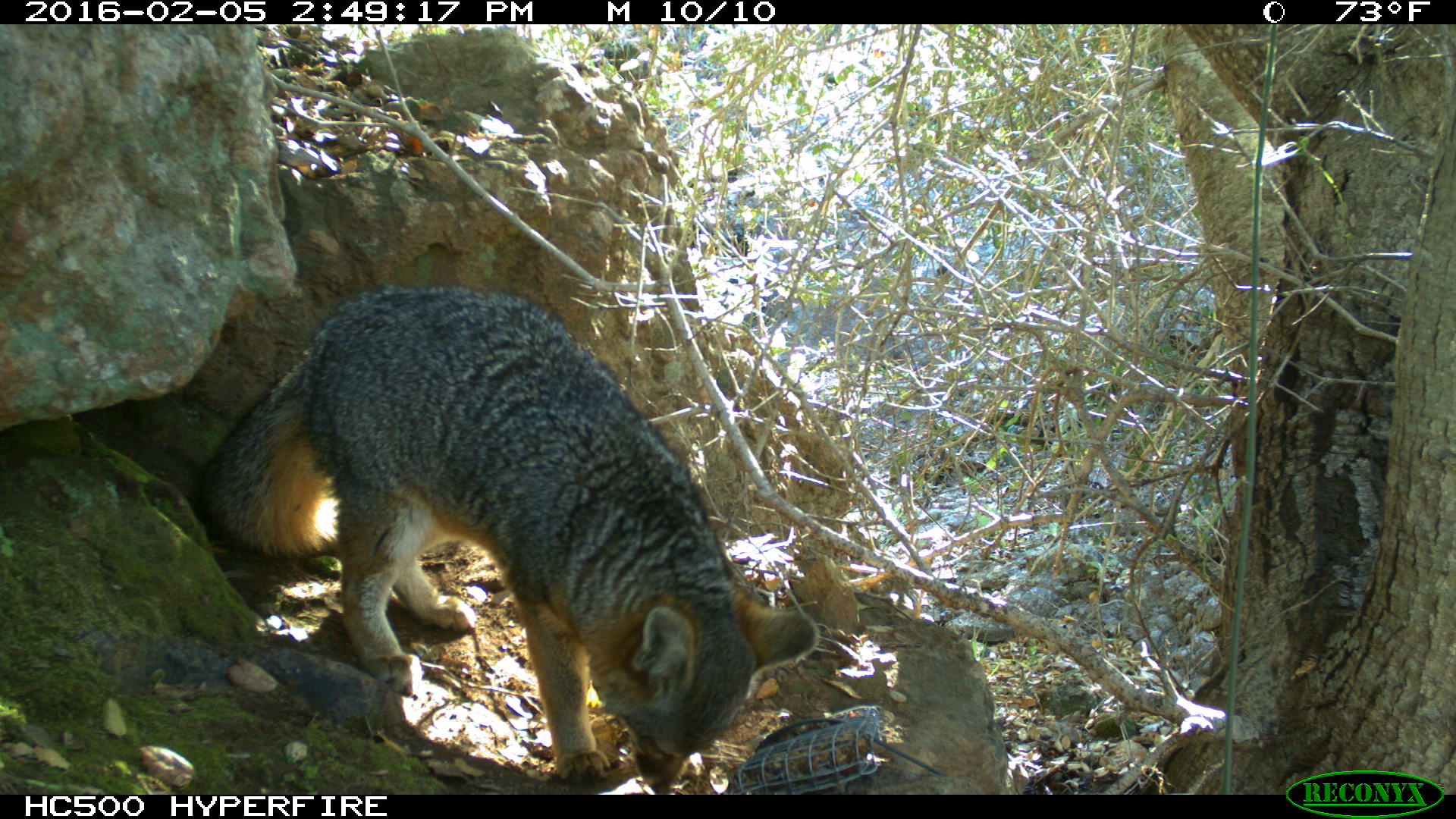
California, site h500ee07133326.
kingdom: Animalia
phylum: Chordata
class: Mammalia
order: Carnivora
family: Canidae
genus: Urocyon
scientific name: Urocyon littoralis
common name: island fox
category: fox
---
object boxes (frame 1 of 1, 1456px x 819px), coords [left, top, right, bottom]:
fox: [198, 284, 821, 791]